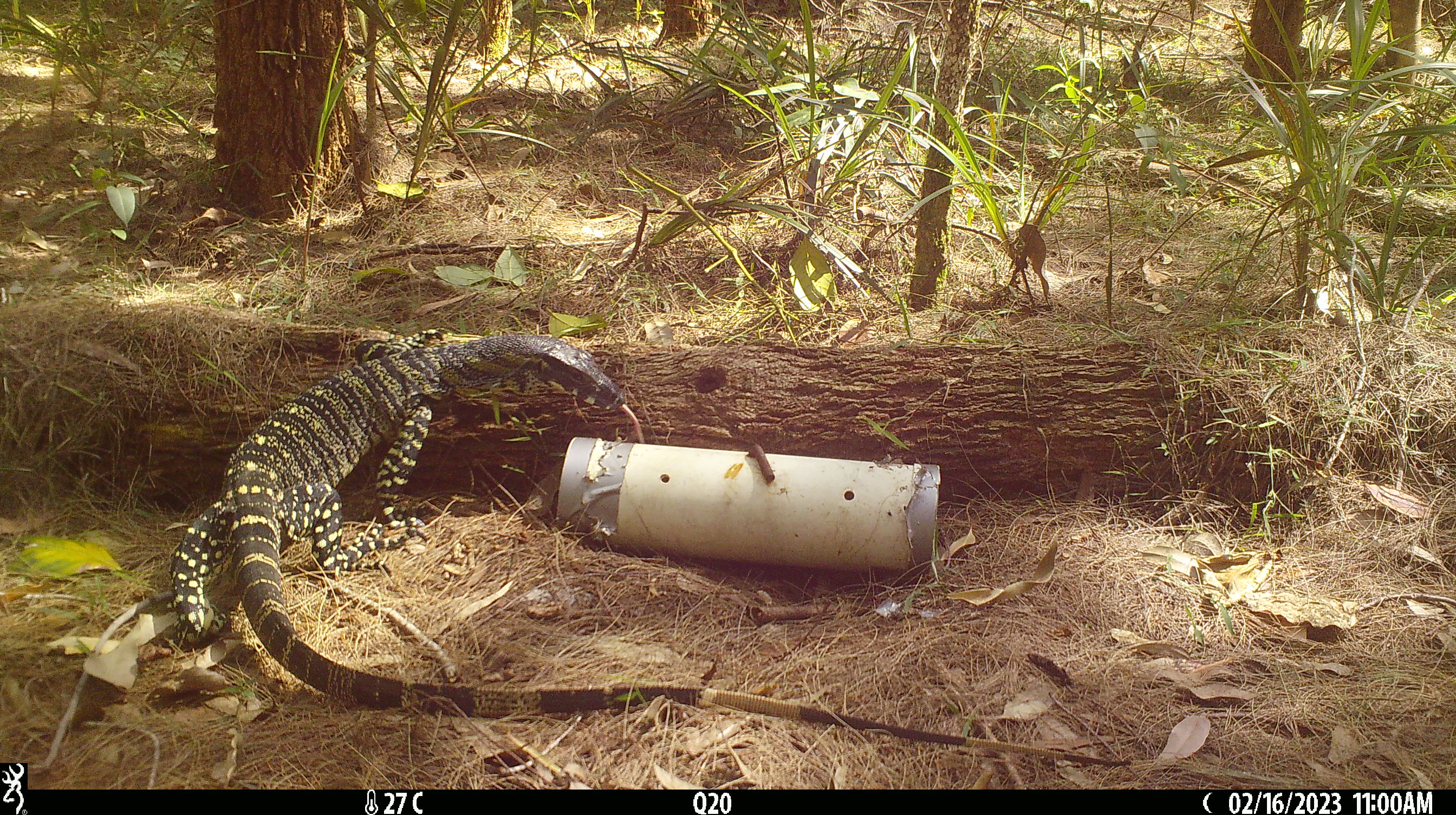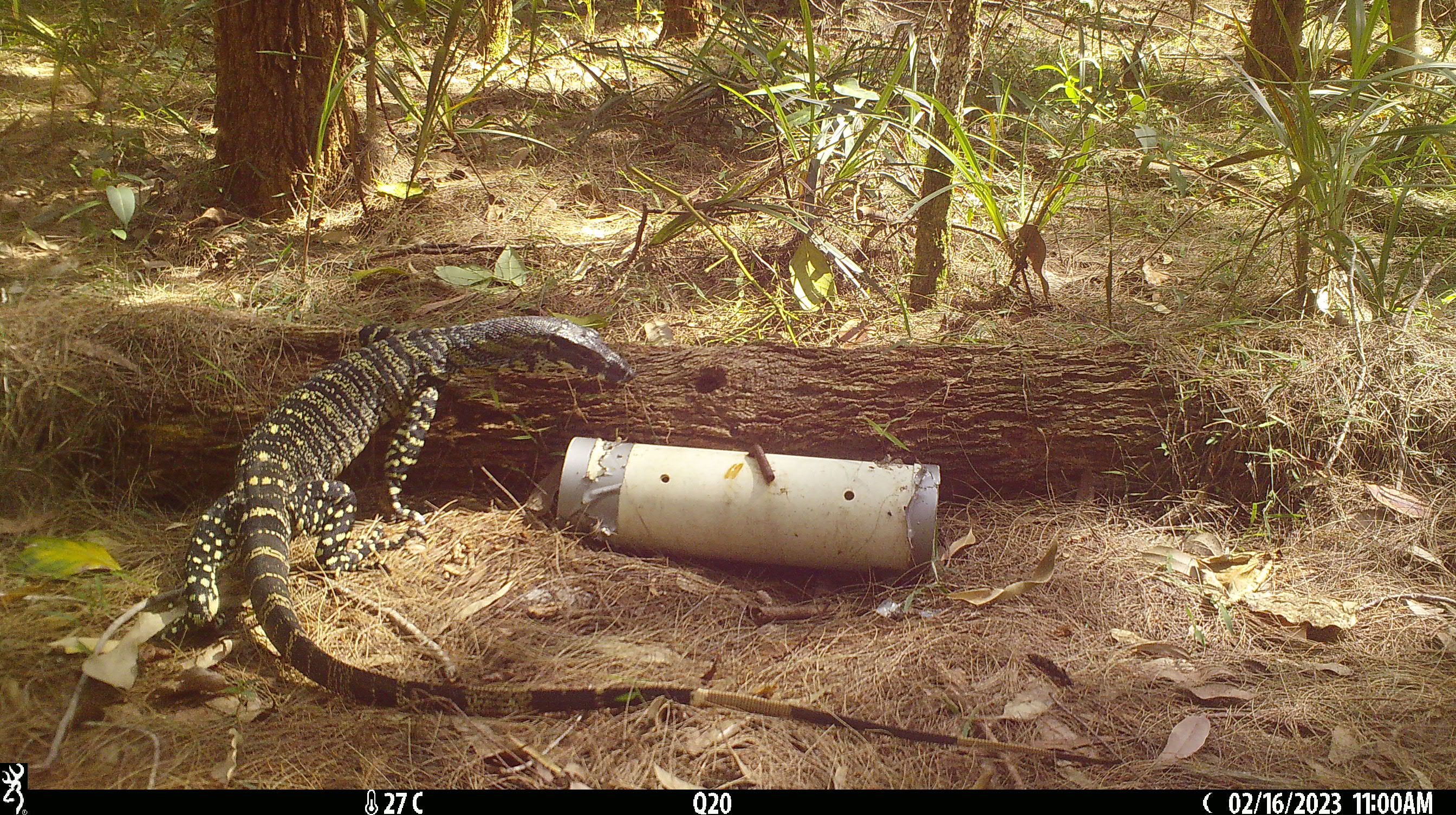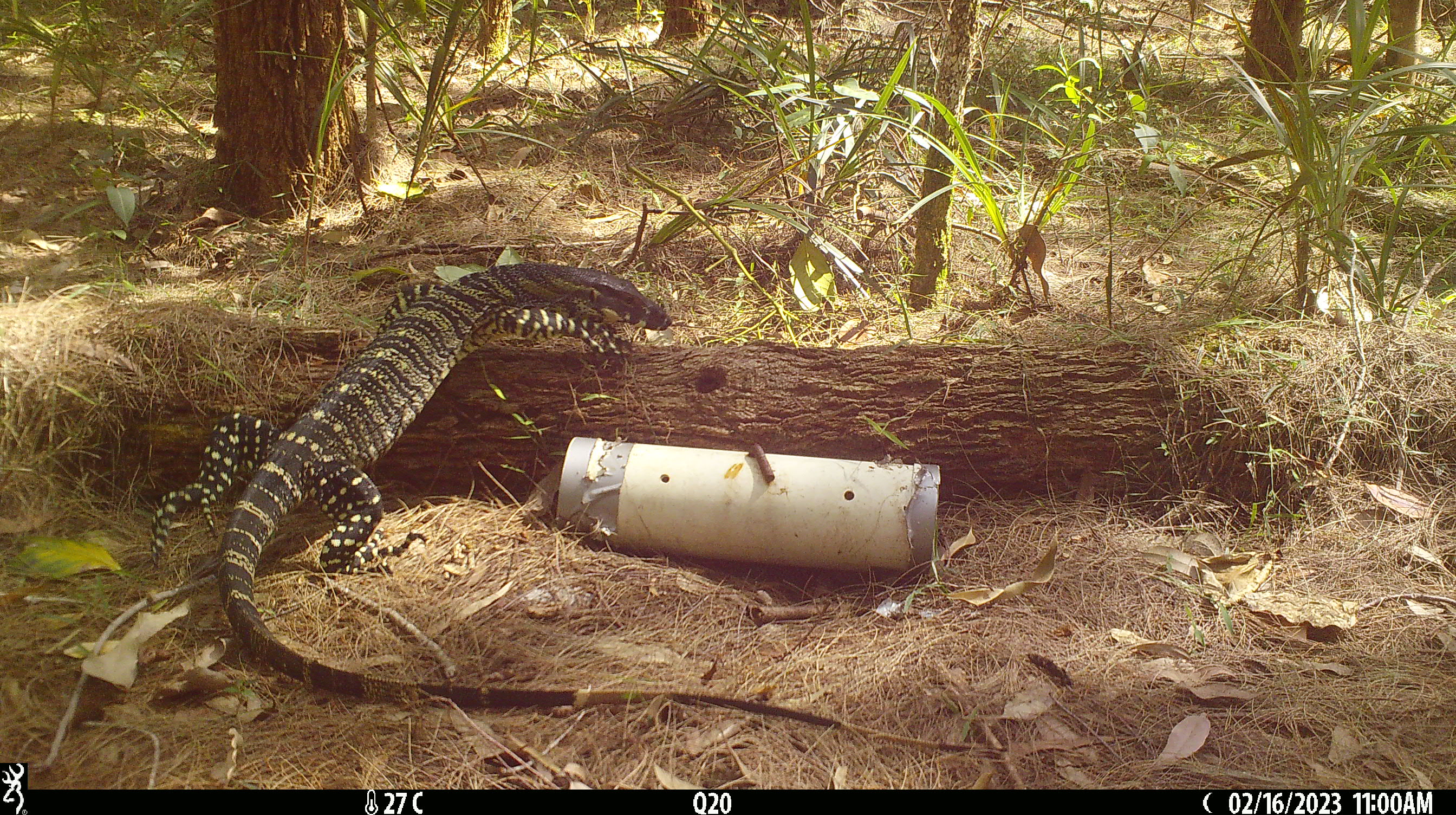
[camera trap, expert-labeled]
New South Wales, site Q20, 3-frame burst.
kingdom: Animalia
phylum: Chordata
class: Reptilia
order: Squamata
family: Varanidae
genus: Varanus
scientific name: Varanus varius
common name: lace monitor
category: goanna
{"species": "goanna (lace monitor) (Varanus varius)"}